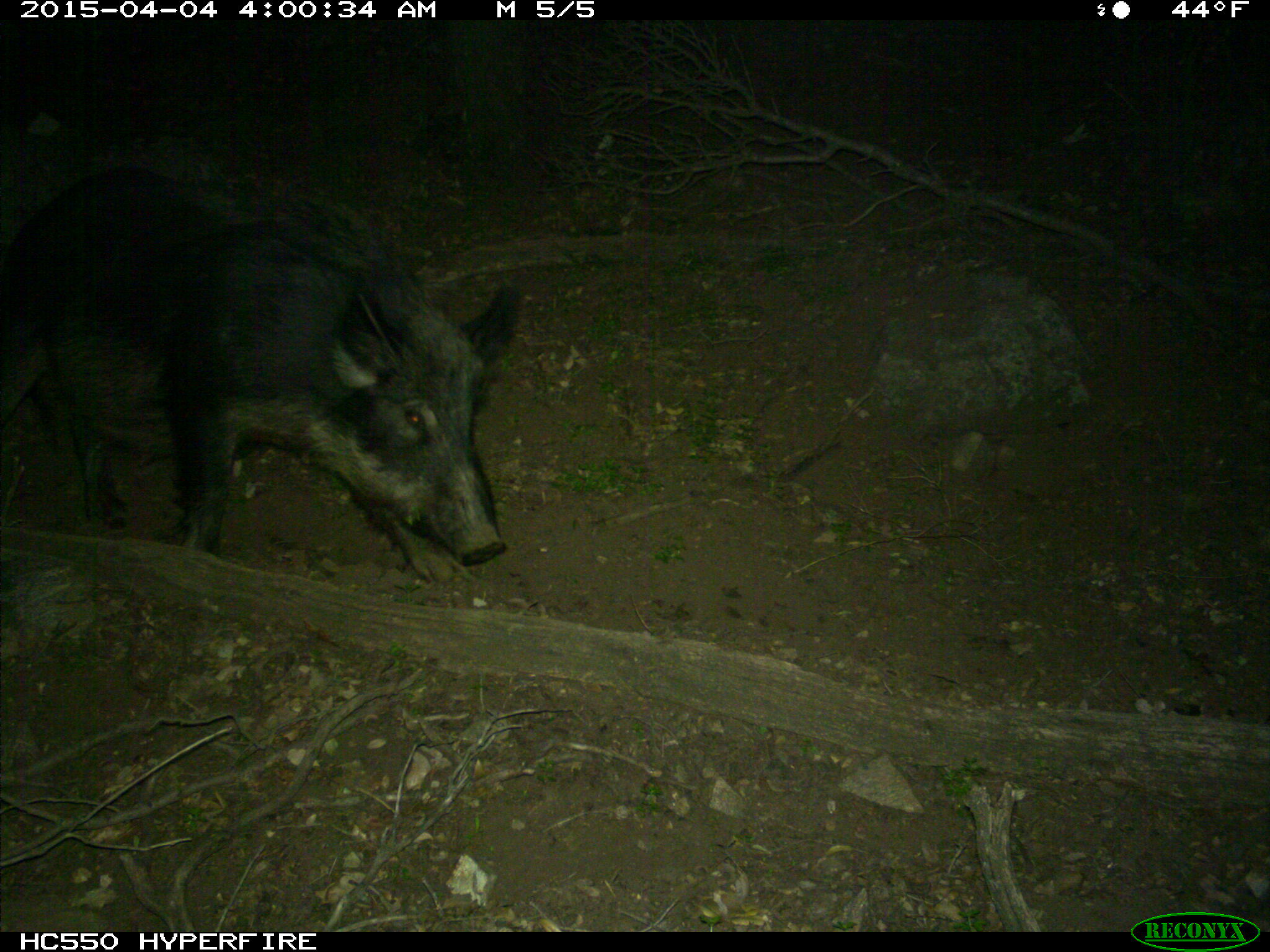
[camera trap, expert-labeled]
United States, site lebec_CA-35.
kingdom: Animalia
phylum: Chordata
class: Mammalia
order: Artiodactyla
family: Suidae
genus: Sus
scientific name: Sus scrofa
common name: wild boar